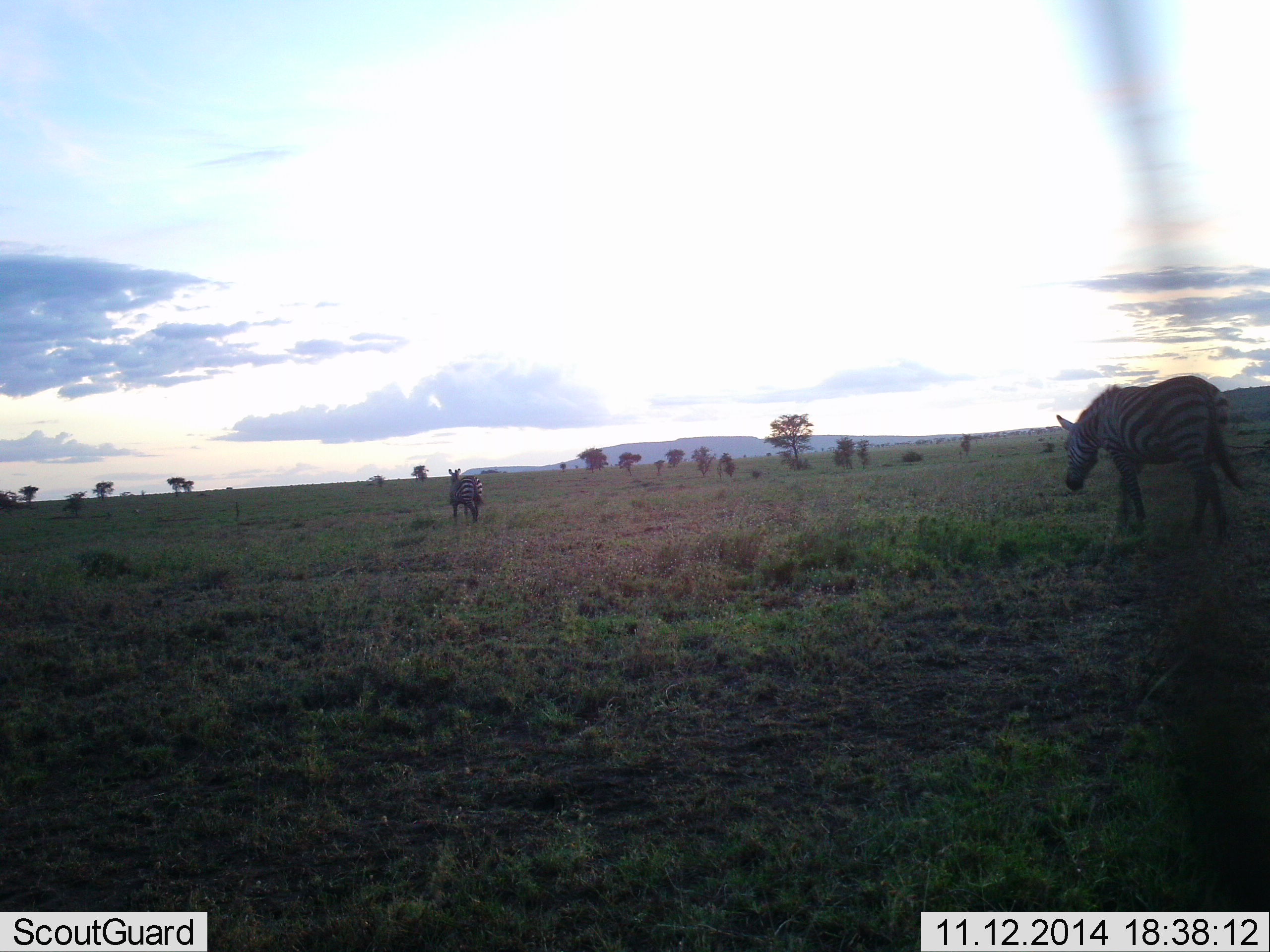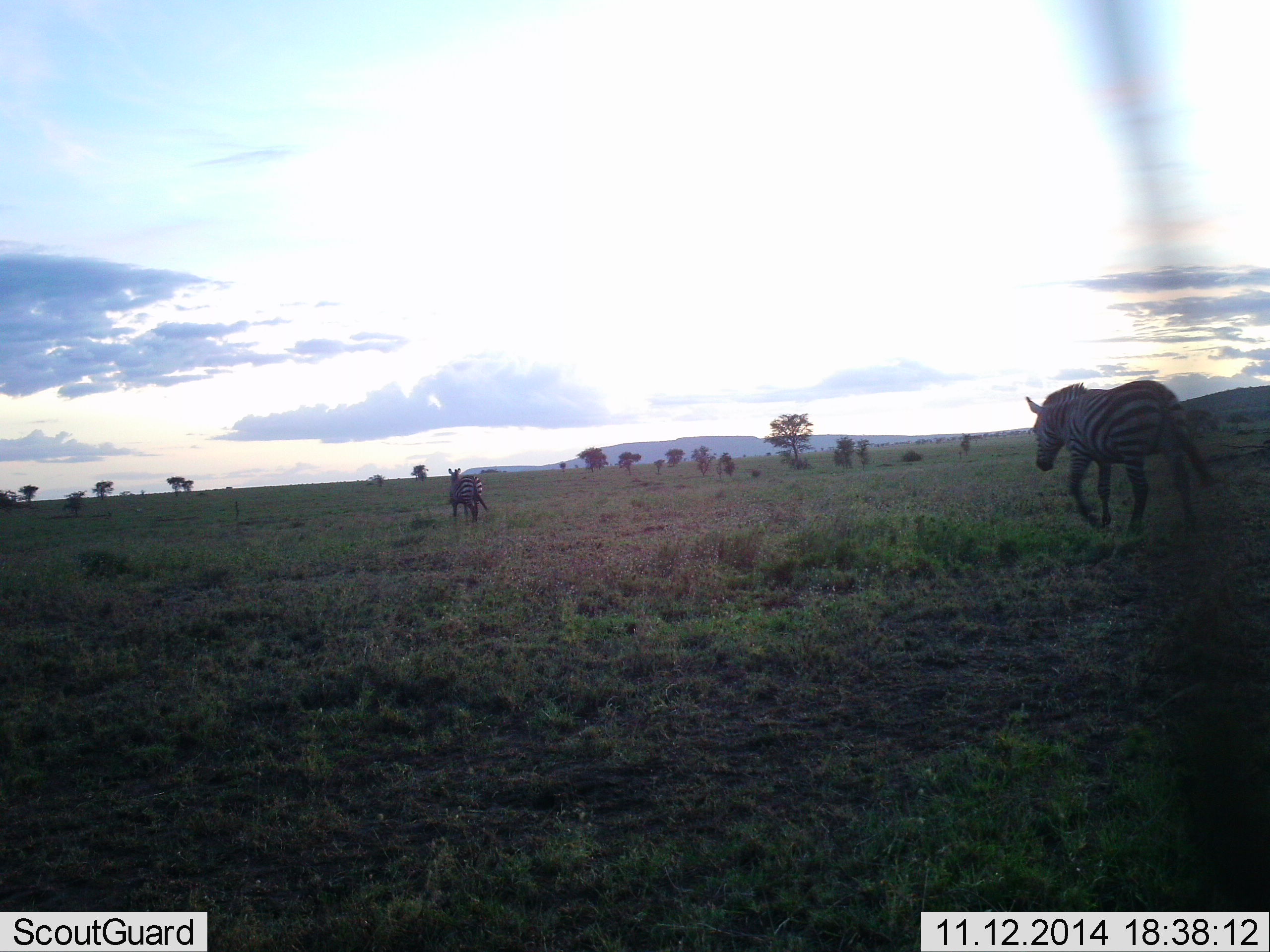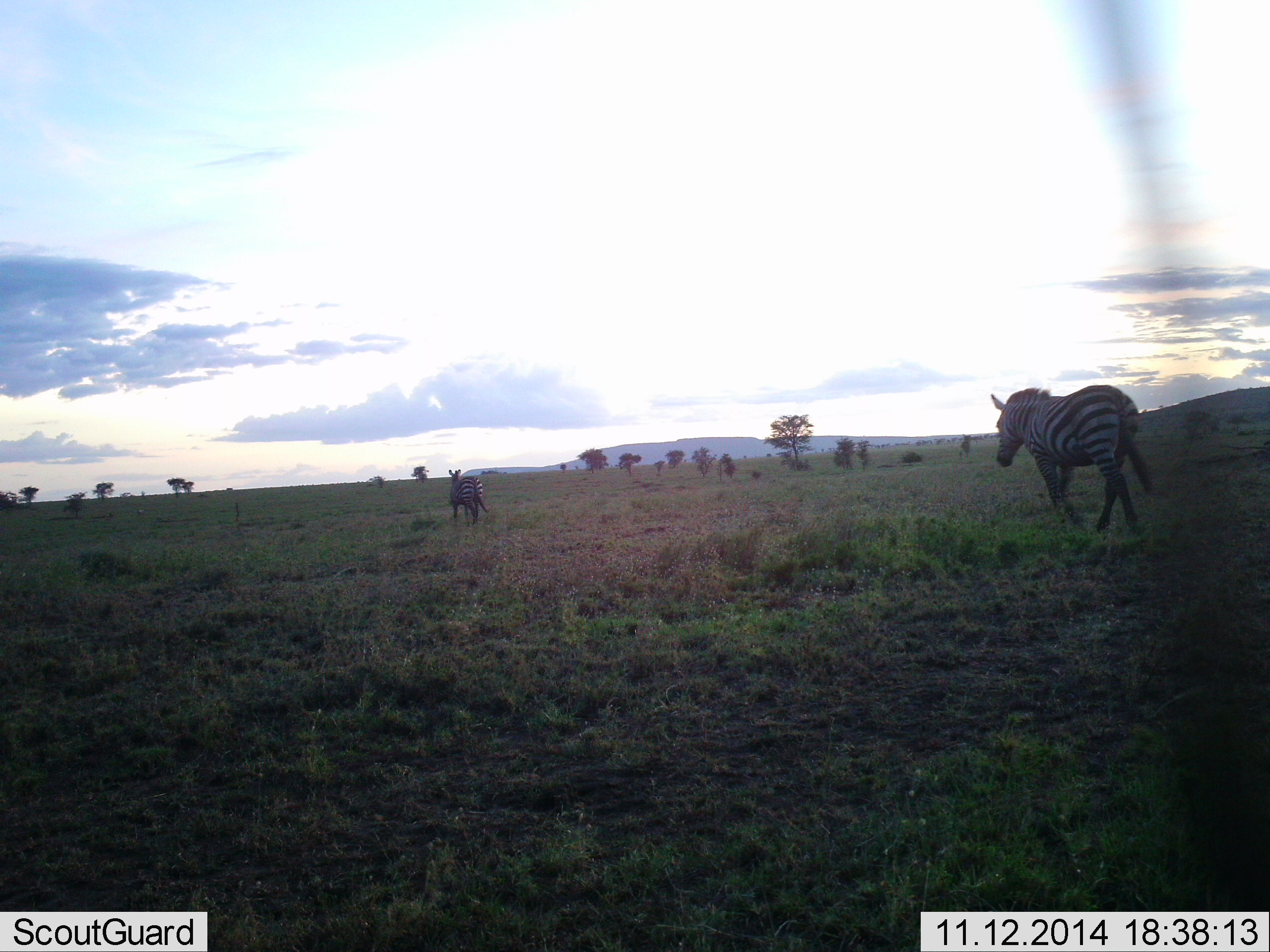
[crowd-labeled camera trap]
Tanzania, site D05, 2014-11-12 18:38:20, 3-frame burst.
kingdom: Animalia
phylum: Chordata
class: Mammalia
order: Perissodactyla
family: Equidae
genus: Equus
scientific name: Equus quagga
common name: plains zebra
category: zebra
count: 2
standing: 50%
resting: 0%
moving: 100%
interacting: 0%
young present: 0%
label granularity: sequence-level